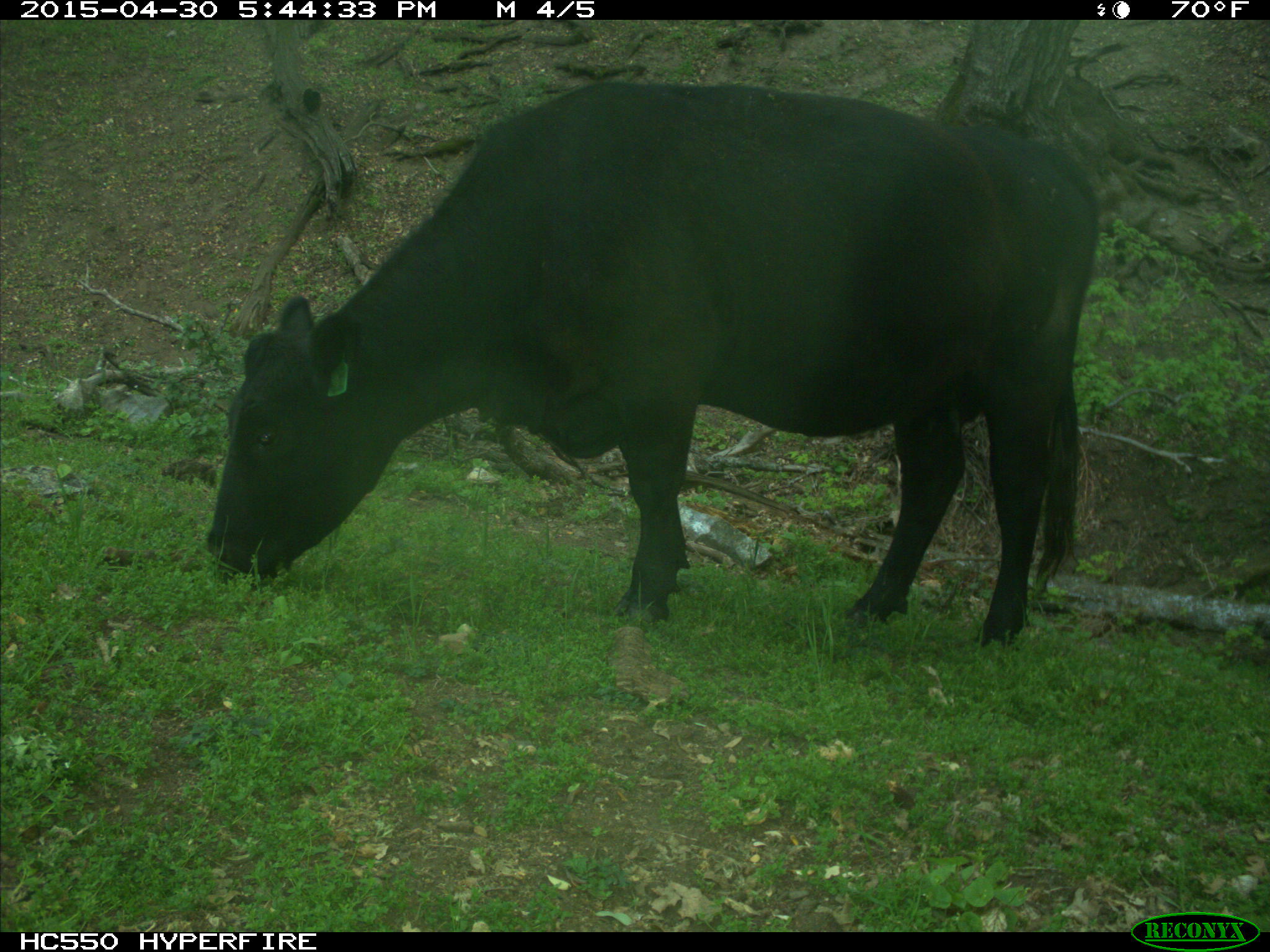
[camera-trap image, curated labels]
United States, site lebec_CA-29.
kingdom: Animalia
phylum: Chordata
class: Mammalia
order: Artiodactyla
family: Bovidae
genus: Bos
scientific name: Bos taurus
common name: domestic cow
Bos taurus (domestic cow).